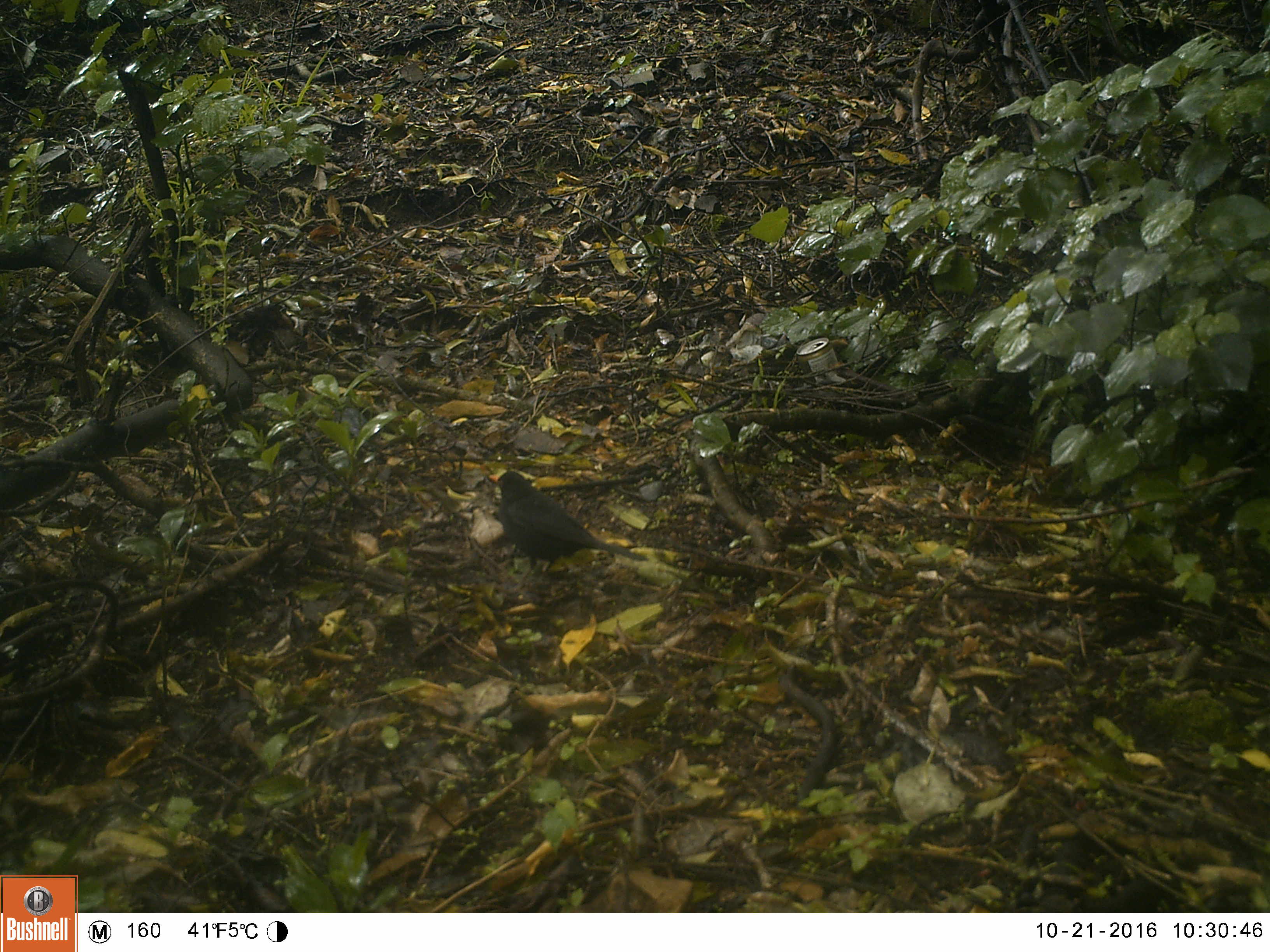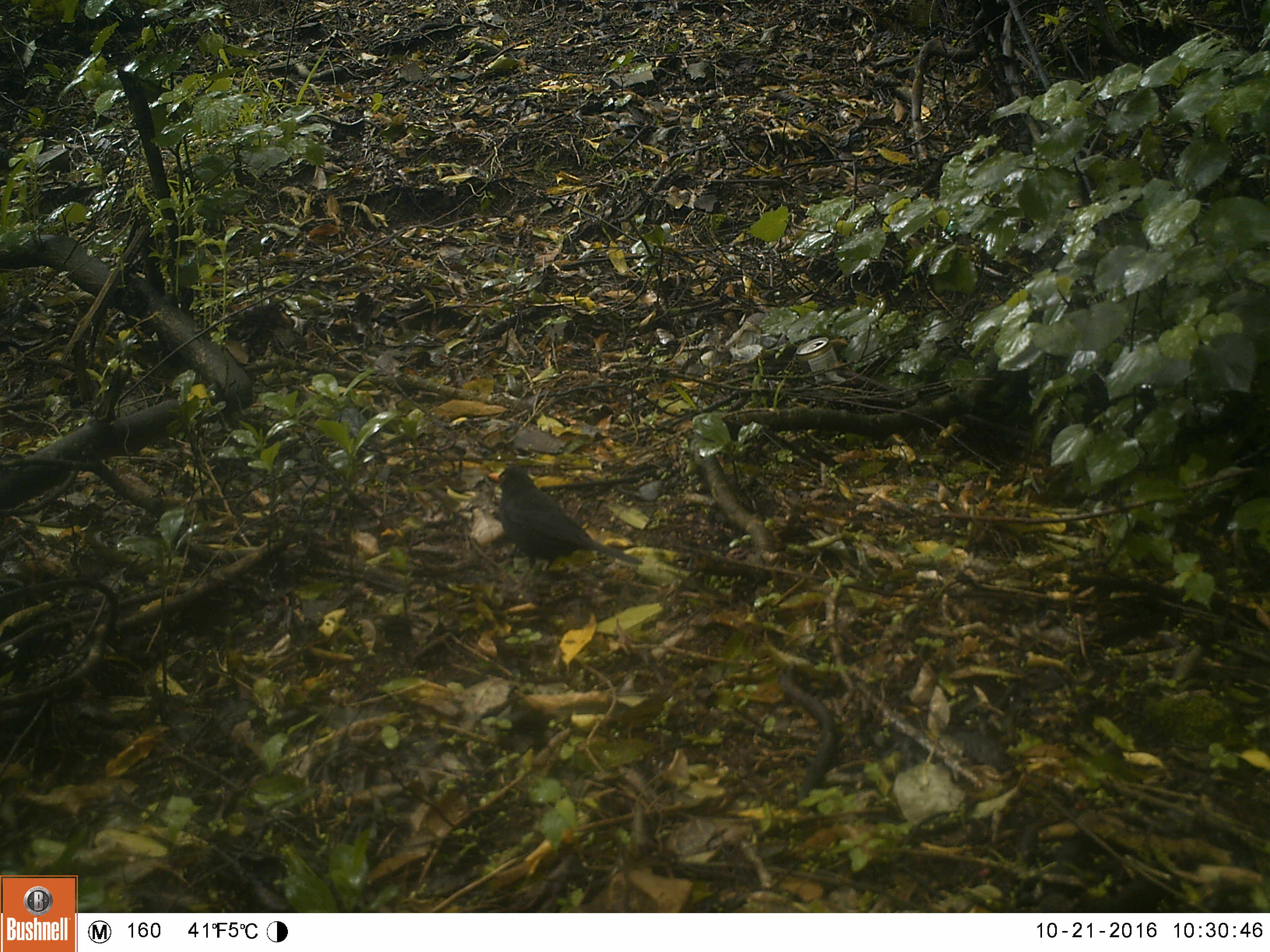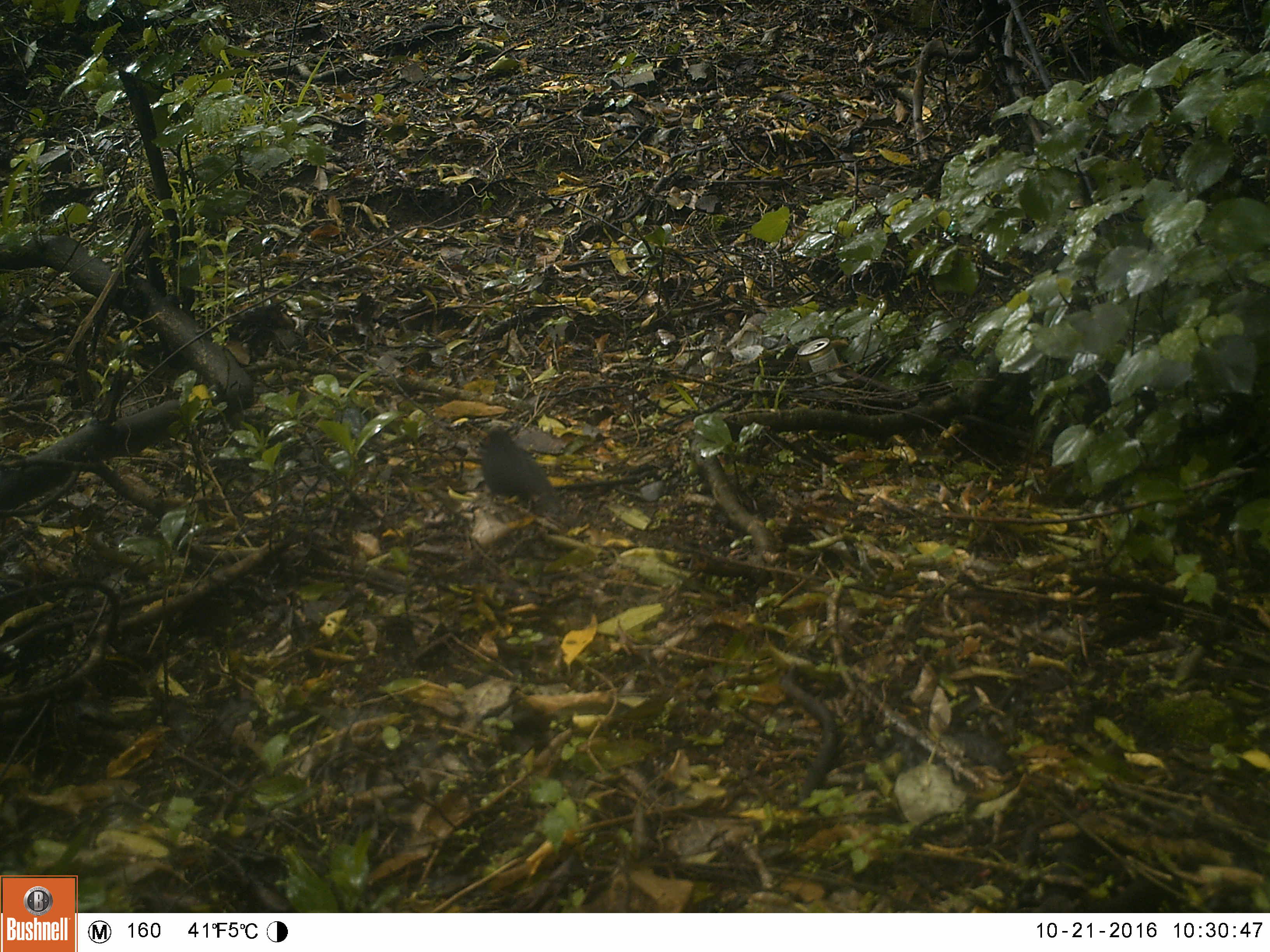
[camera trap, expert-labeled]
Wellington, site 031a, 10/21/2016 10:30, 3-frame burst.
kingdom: Animalia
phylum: Chordata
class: Aves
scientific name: Aves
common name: bird